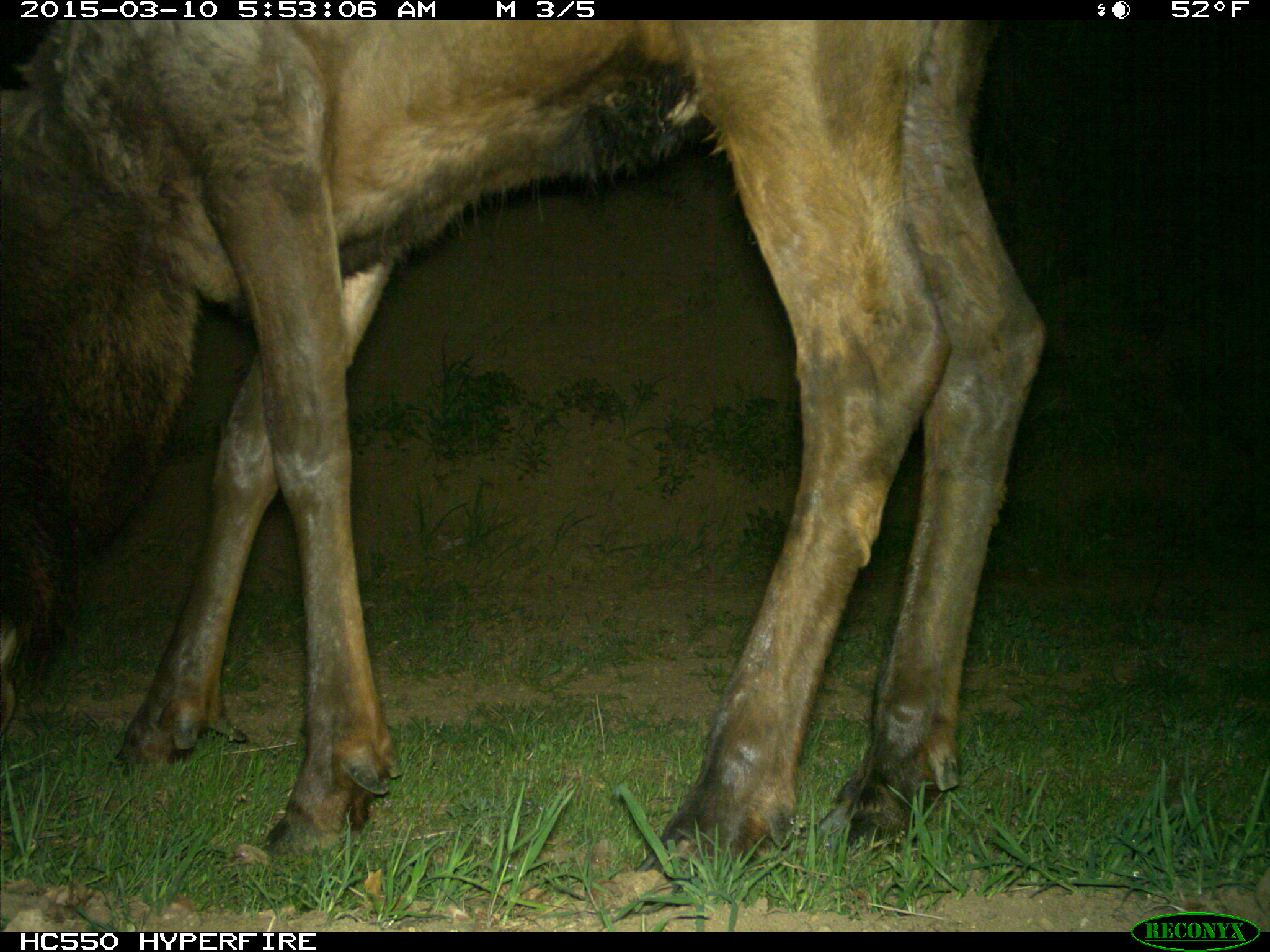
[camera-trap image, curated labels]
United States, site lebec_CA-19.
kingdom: Animalia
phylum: Chordata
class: Mammalia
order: Artiodactyla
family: Cervidae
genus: Cervus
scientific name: Cervus canadensis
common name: elk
Cervus canadensis (elk).